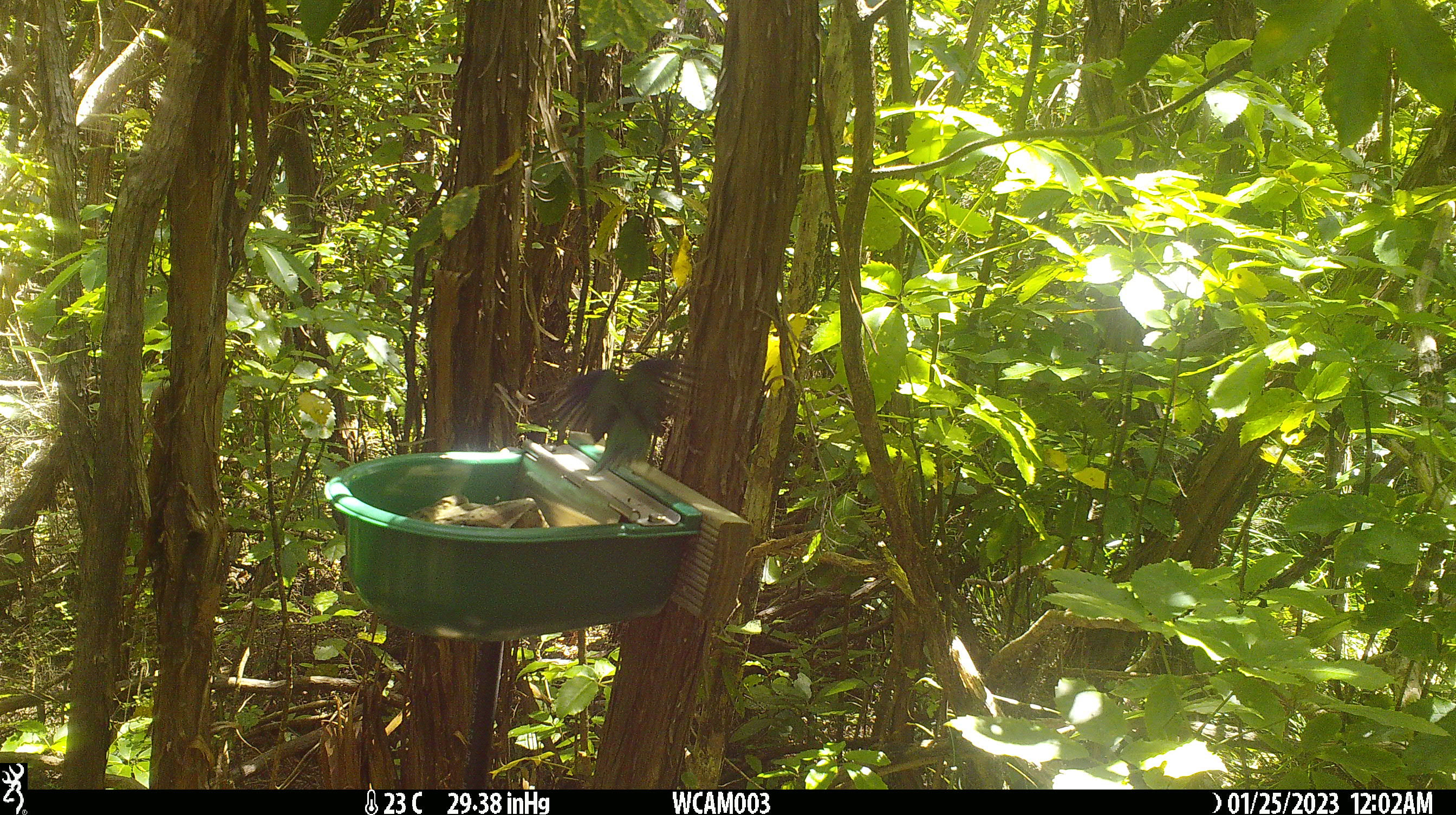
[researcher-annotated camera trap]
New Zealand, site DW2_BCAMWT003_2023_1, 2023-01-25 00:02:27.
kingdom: Animalia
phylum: Chordata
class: Aves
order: Psittaciformes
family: Psittaculidae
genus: Cyanoramphus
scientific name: Cyanoramphus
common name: parakeet